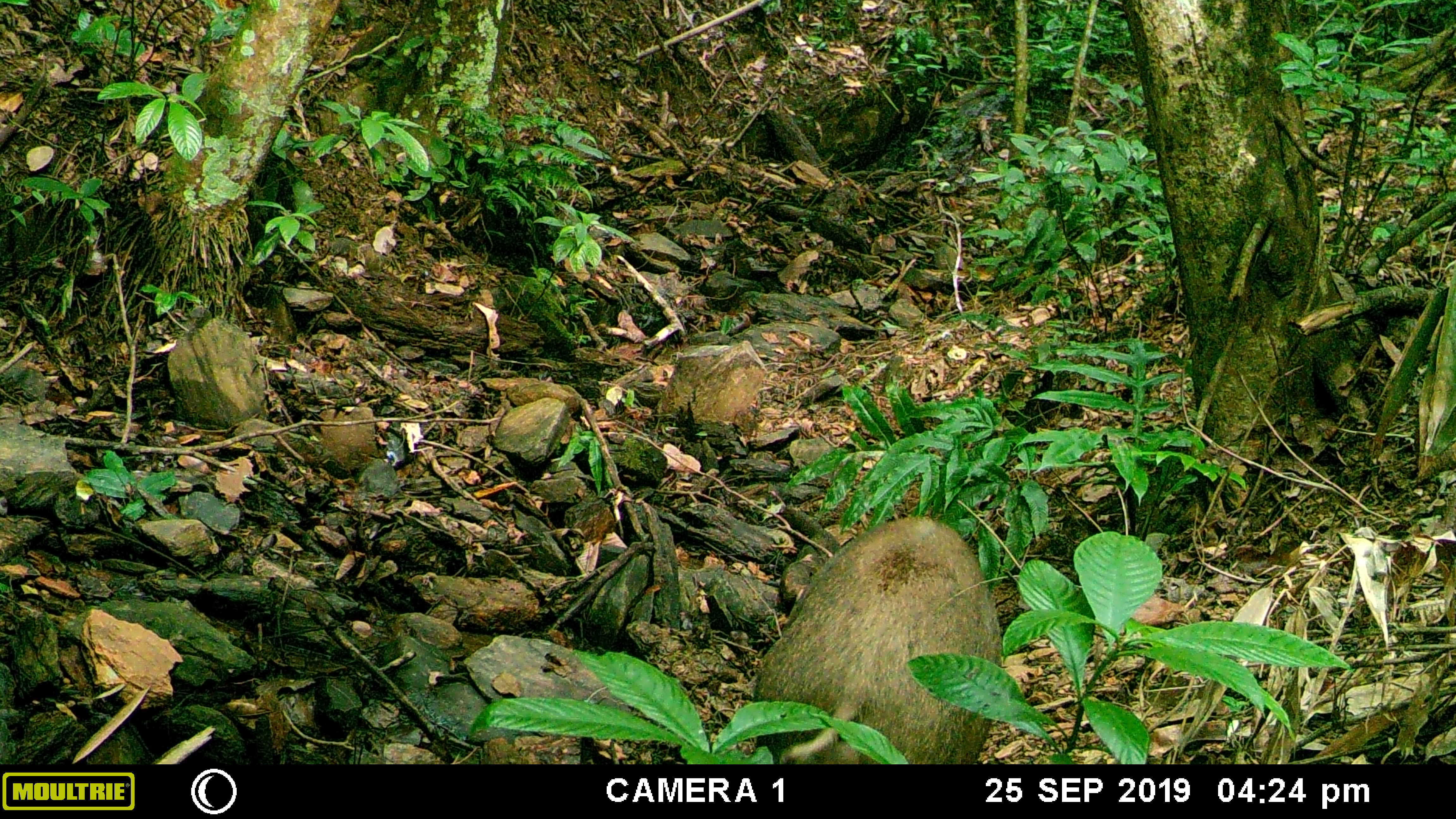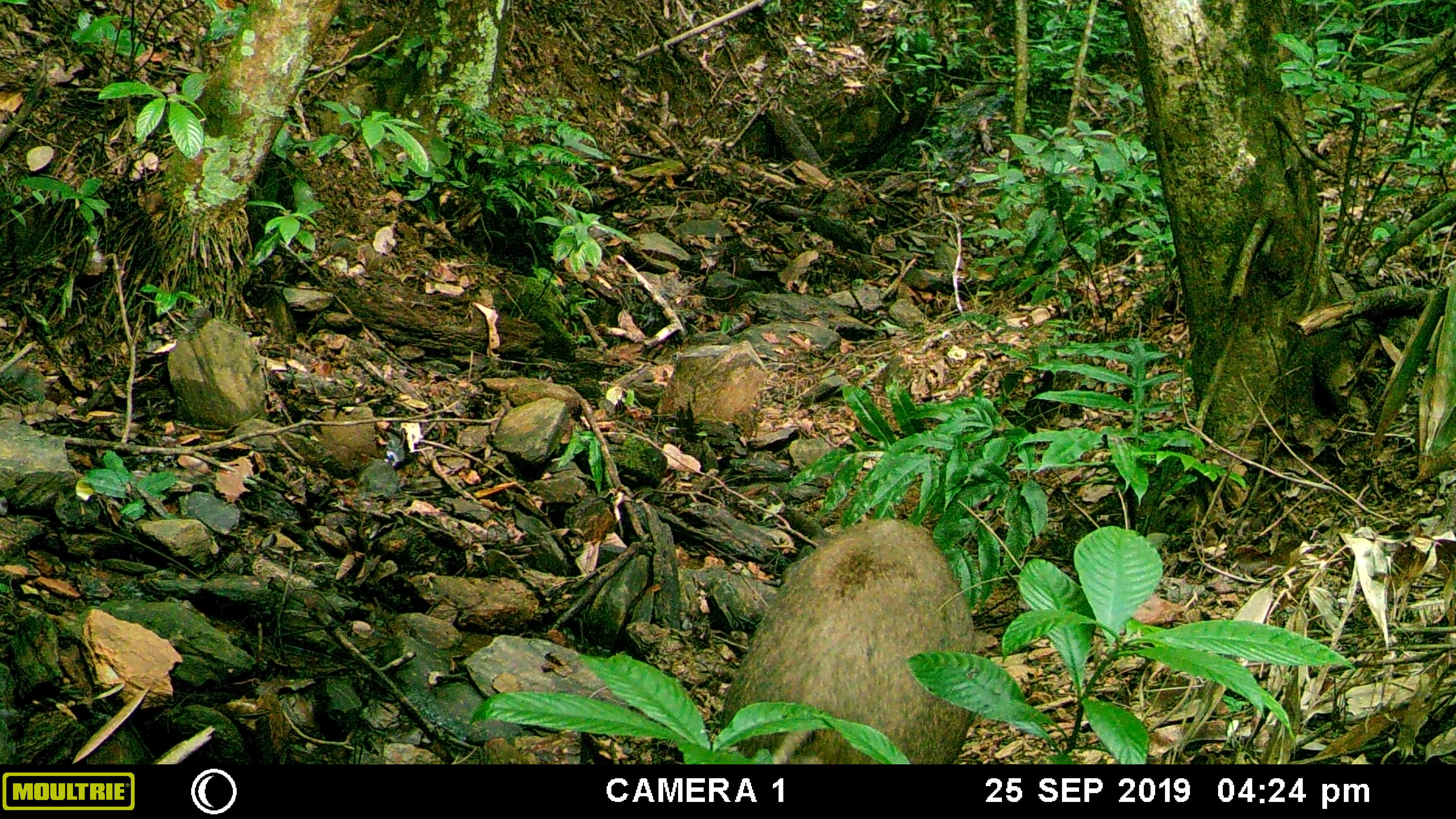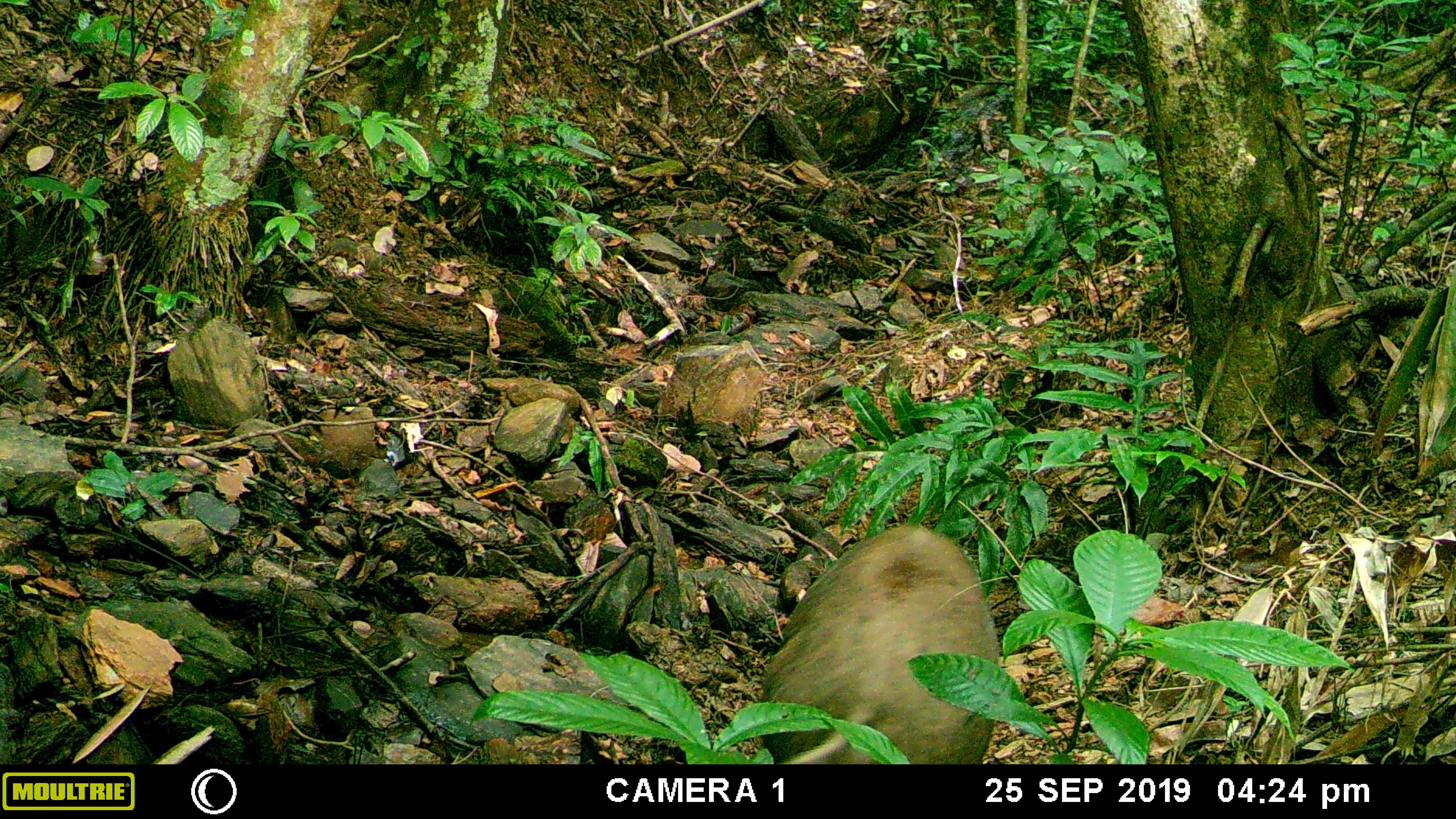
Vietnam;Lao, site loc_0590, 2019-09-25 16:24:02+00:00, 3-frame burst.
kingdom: Animalia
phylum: Chordata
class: Mammalia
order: Artiodactyla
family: Suidae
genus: Sus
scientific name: Sus scrofa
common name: eurasian wild pig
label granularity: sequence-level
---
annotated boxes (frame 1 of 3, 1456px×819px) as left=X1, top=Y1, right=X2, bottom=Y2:
eurasian wild pig: left=746, top=509, right=1003, bottom=764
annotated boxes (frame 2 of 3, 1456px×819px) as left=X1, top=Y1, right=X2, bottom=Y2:
eurasian wild pig: left=720, top=509, right=982, bottom=759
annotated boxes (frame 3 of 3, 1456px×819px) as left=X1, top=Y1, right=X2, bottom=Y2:
eurasian wild pig: left=751, top=521, right=1002, bottom=764